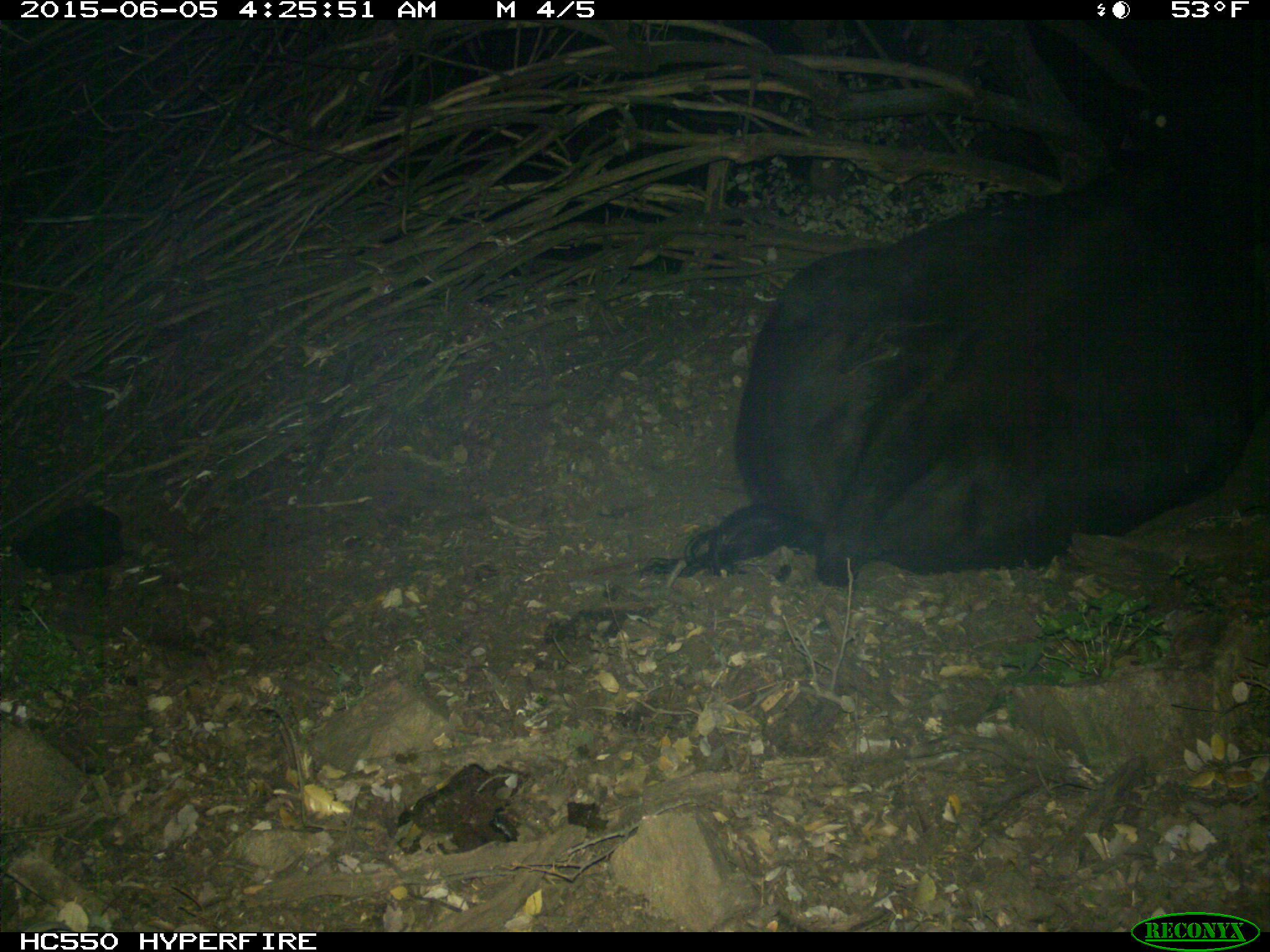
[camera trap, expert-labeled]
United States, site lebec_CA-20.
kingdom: Animalia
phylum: Chordata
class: Mammalia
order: Artiodactyla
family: Bovidae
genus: Bos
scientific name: Bos taurus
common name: domestic cow